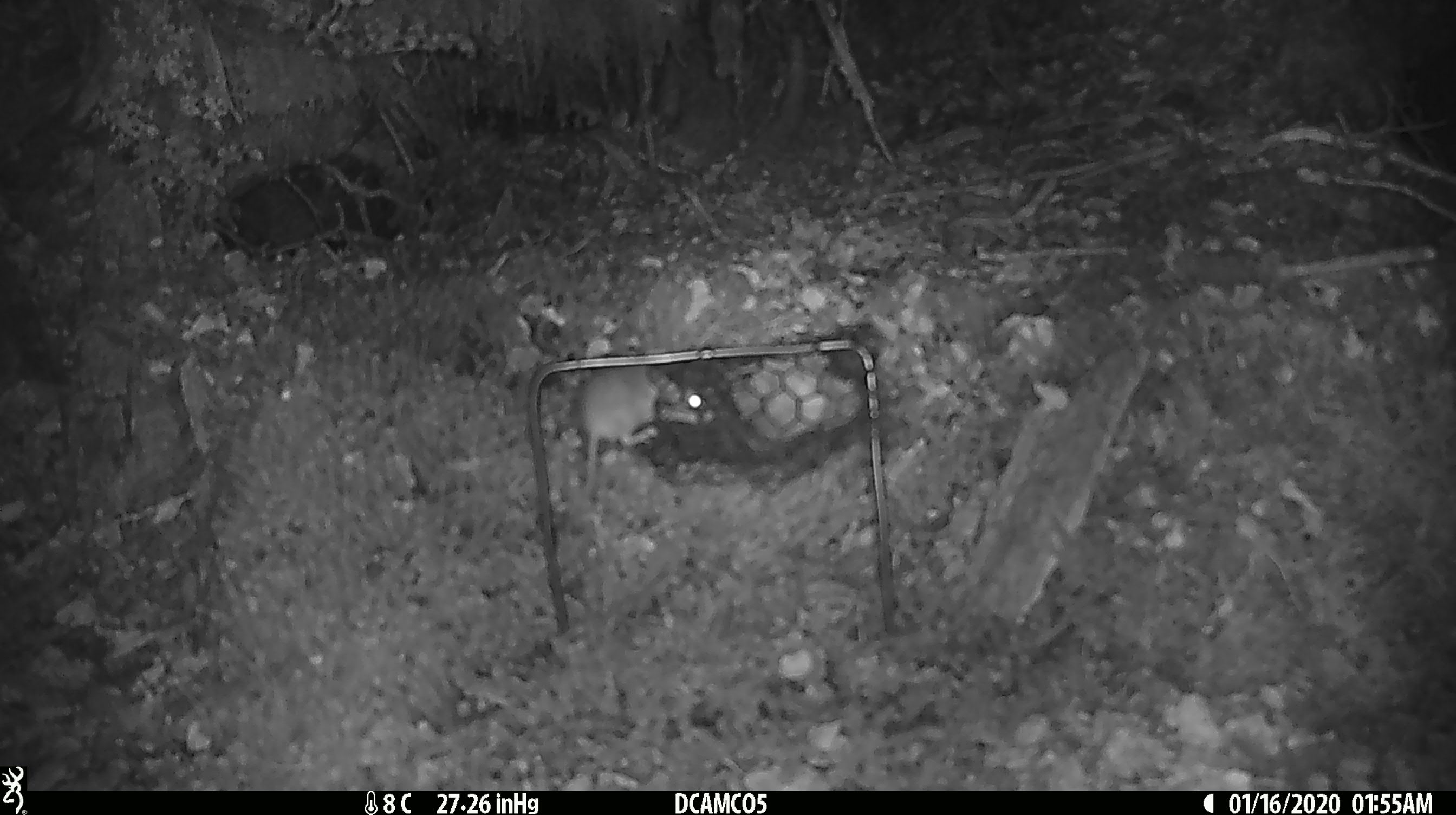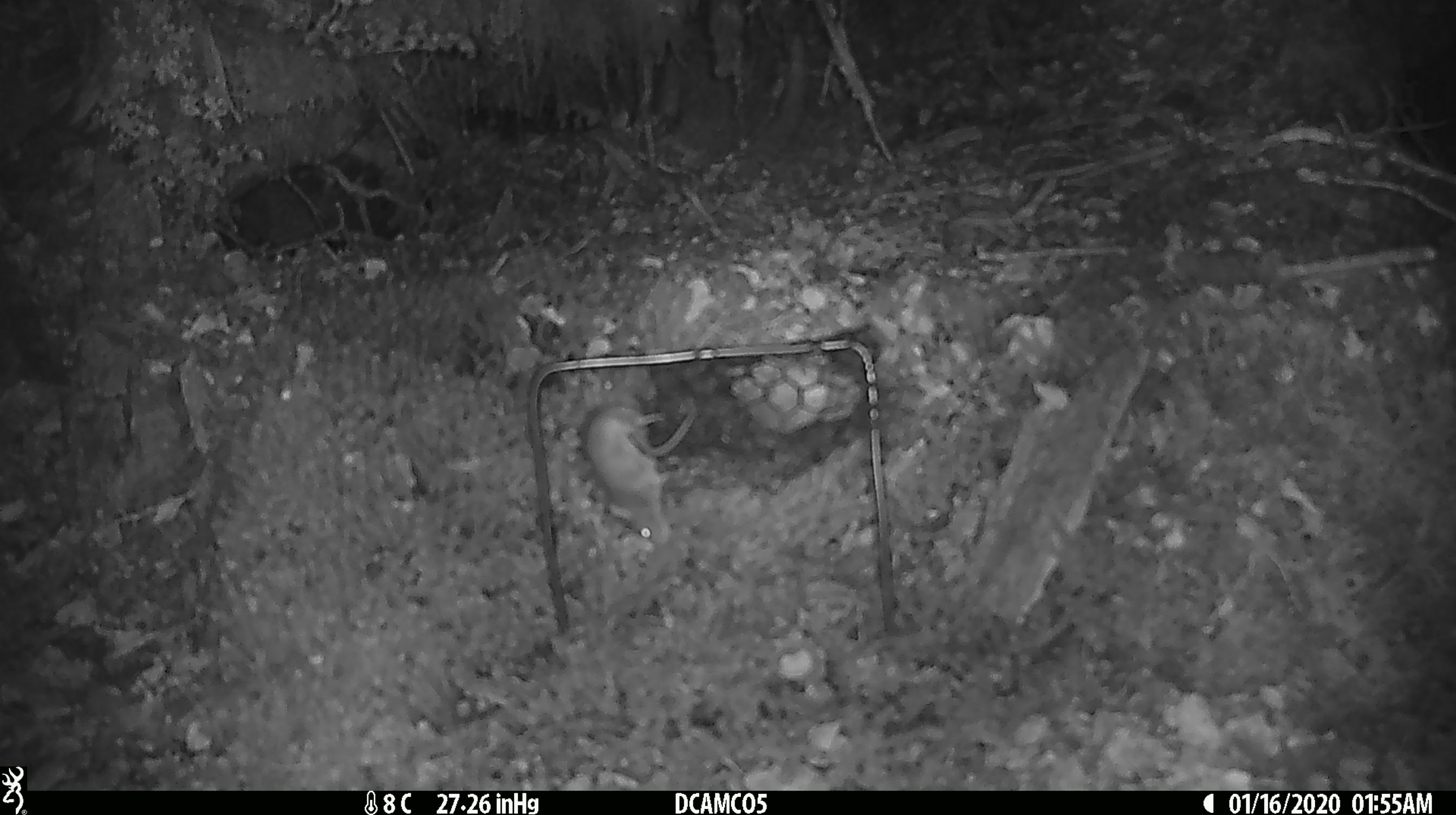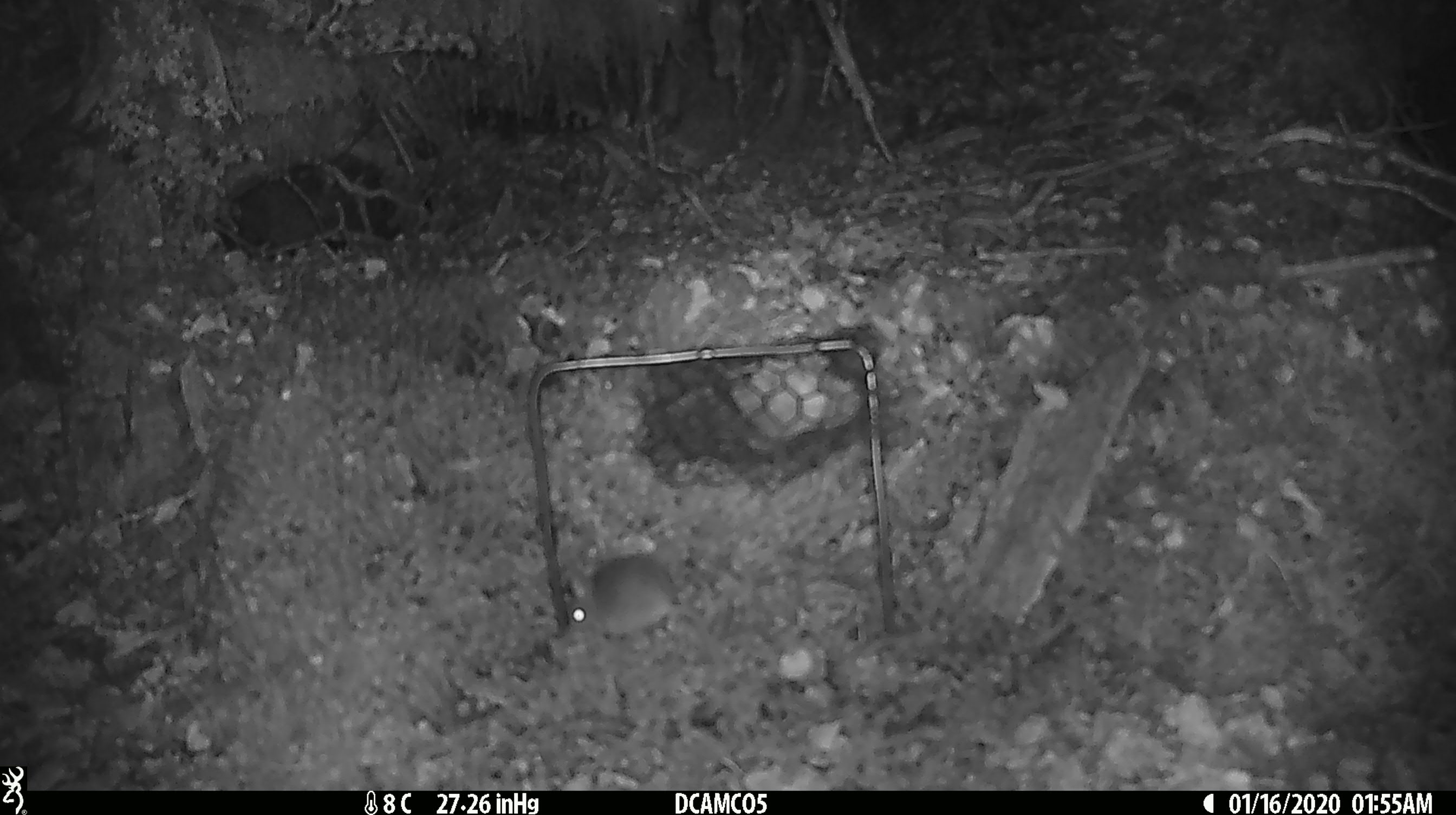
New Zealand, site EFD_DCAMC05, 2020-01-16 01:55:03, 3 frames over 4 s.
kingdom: Animalia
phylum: Chordata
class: Mammalia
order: Rodentia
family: Muridae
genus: Mus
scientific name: Mus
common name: mouse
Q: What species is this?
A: Mouse (Mus).